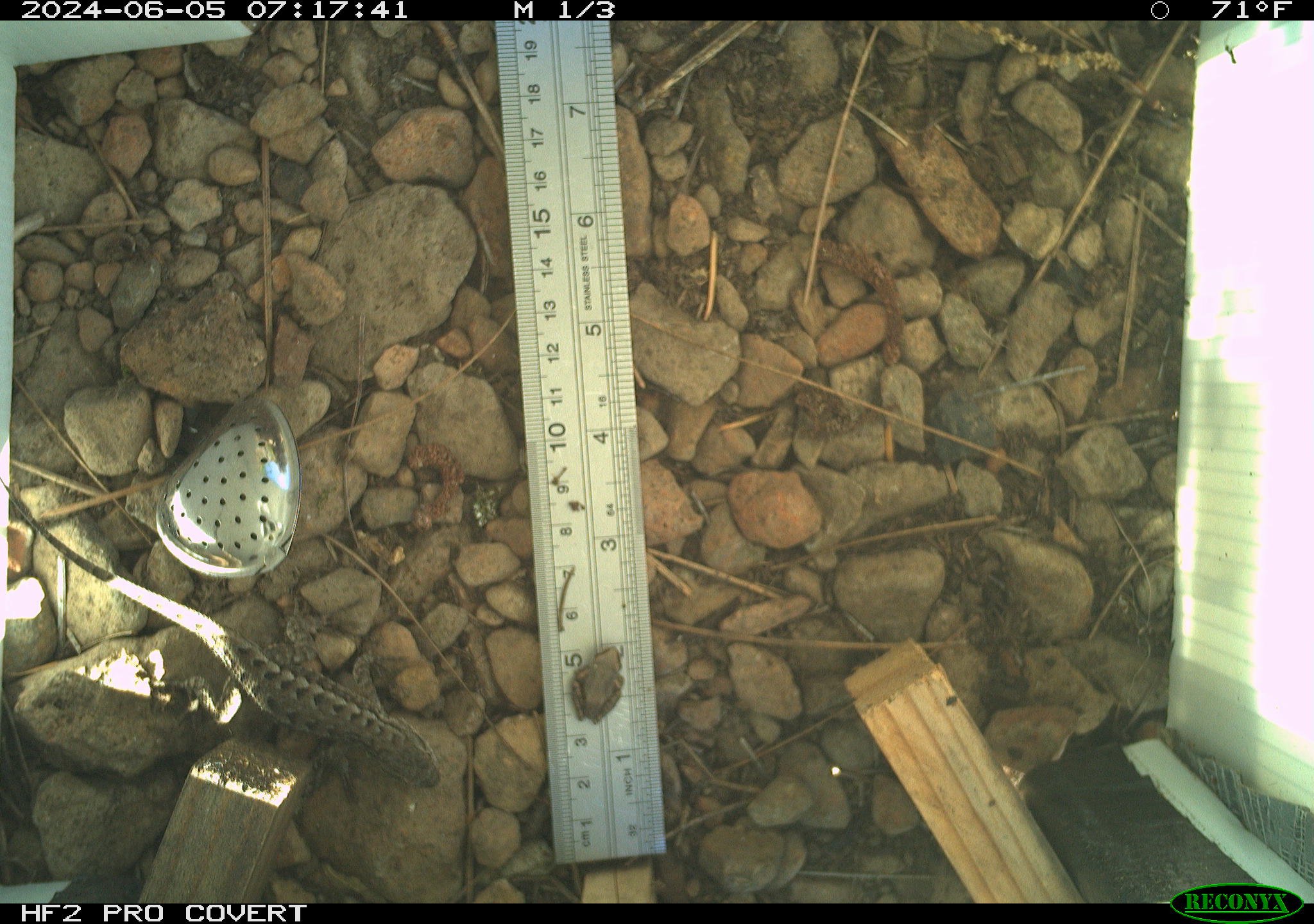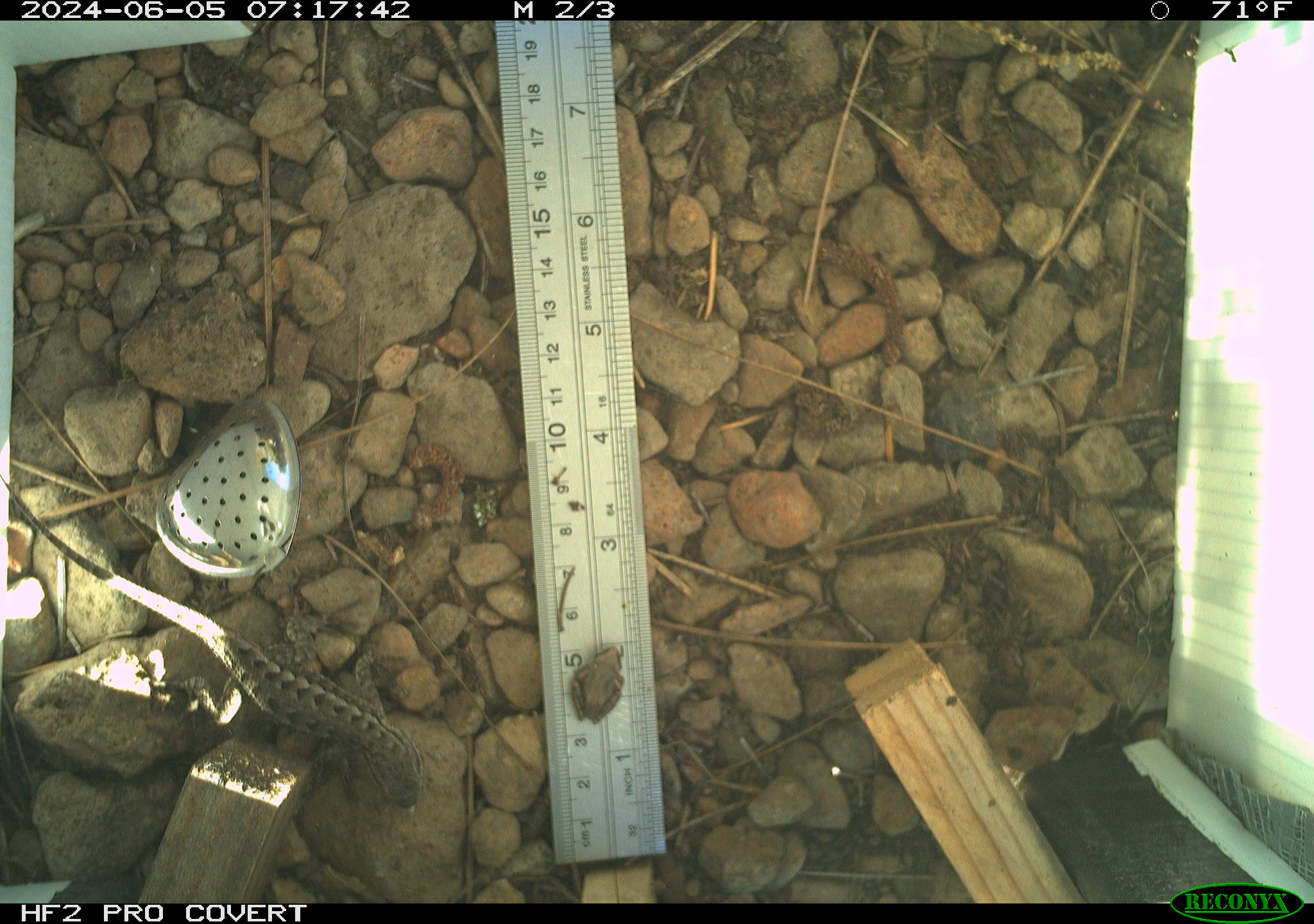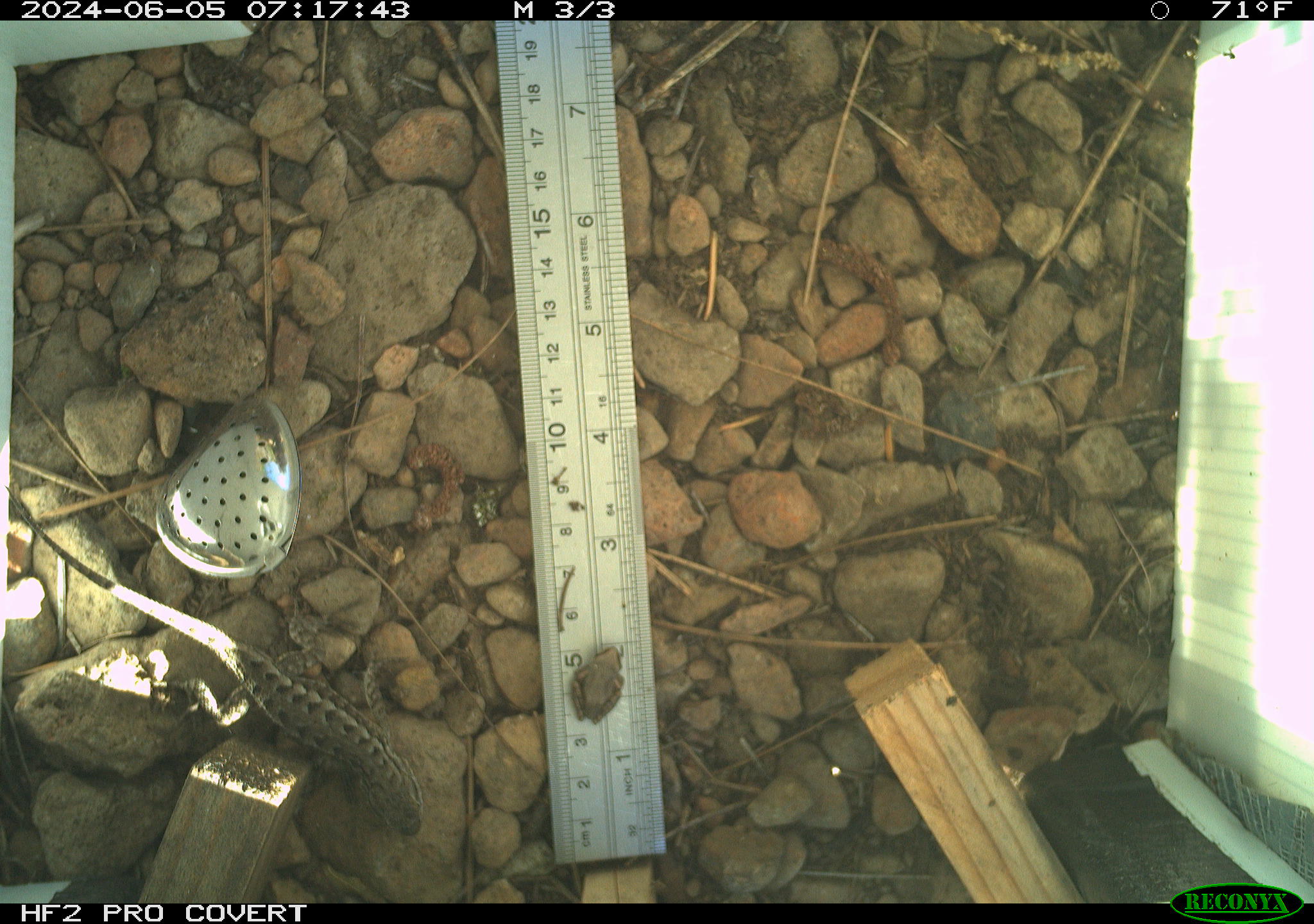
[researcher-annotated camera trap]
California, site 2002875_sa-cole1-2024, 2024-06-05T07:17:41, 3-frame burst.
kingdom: Animalia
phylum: Chordata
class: Reptilia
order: Squamata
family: Phrynosomatidae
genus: Sceloporus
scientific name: Sceloporus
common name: spiny lizards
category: sceloporus species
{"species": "sceloporus species (spiny lizards) (Sceloporus)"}